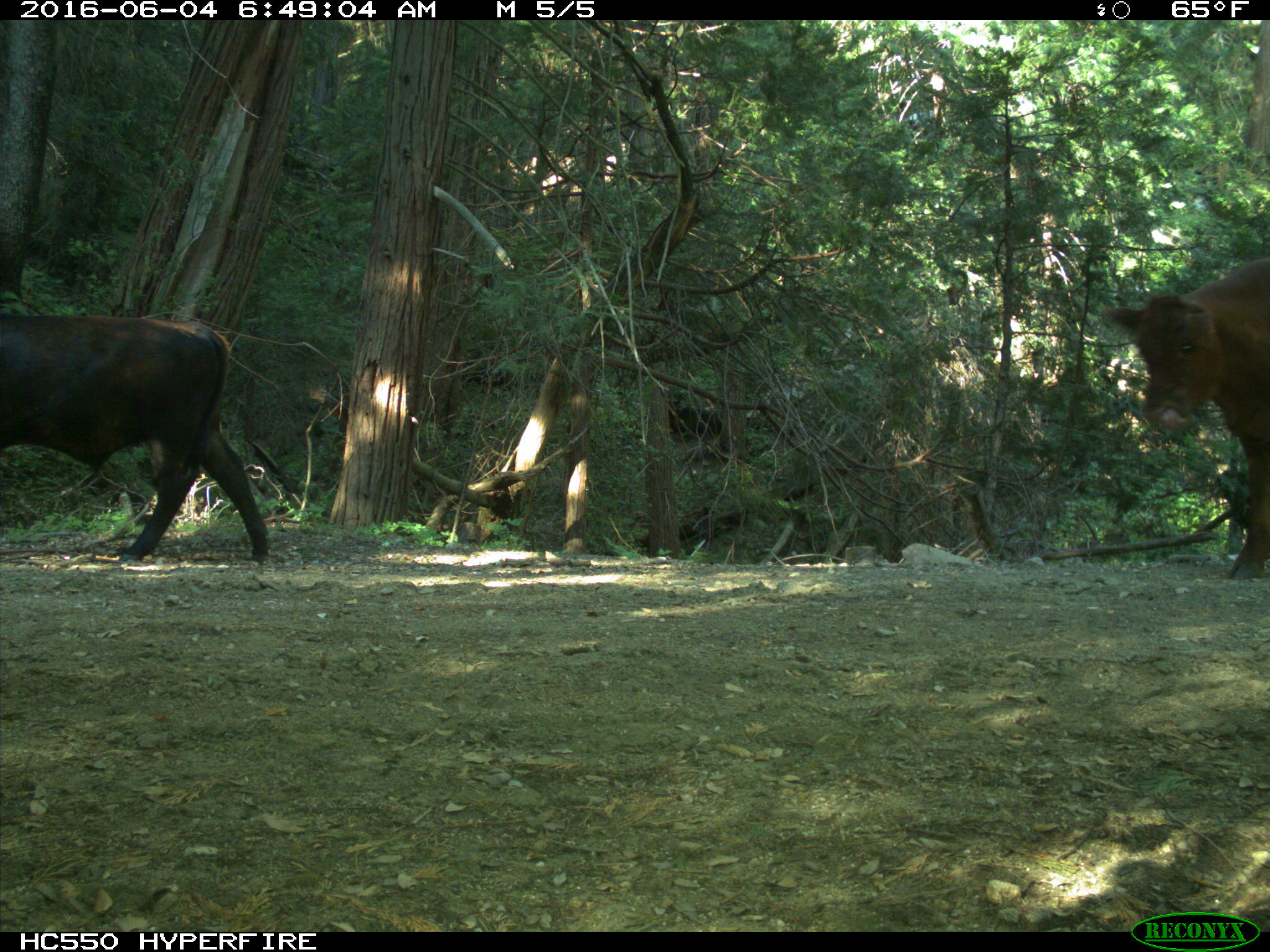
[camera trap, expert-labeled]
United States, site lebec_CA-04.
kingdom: Animalia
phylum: Chordata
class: Mammalia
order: Artiodactyla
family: Bovidae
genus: Bos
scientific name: Bos taurus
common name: domestic cow